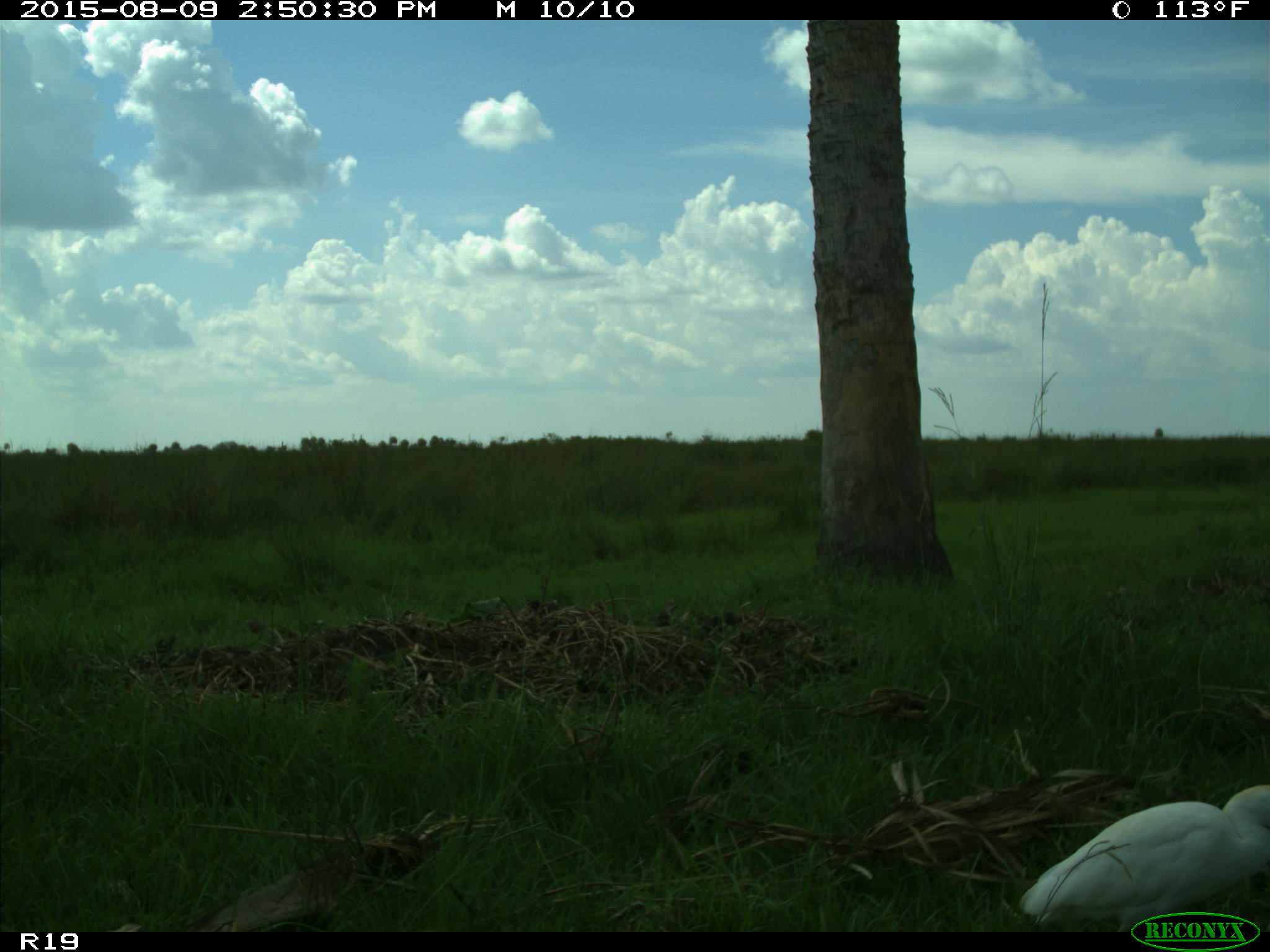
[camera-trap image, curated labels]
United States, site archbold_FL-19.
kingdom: Animalia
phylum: Chordata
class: Aves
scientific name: Aves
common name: birds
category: unidentified bird